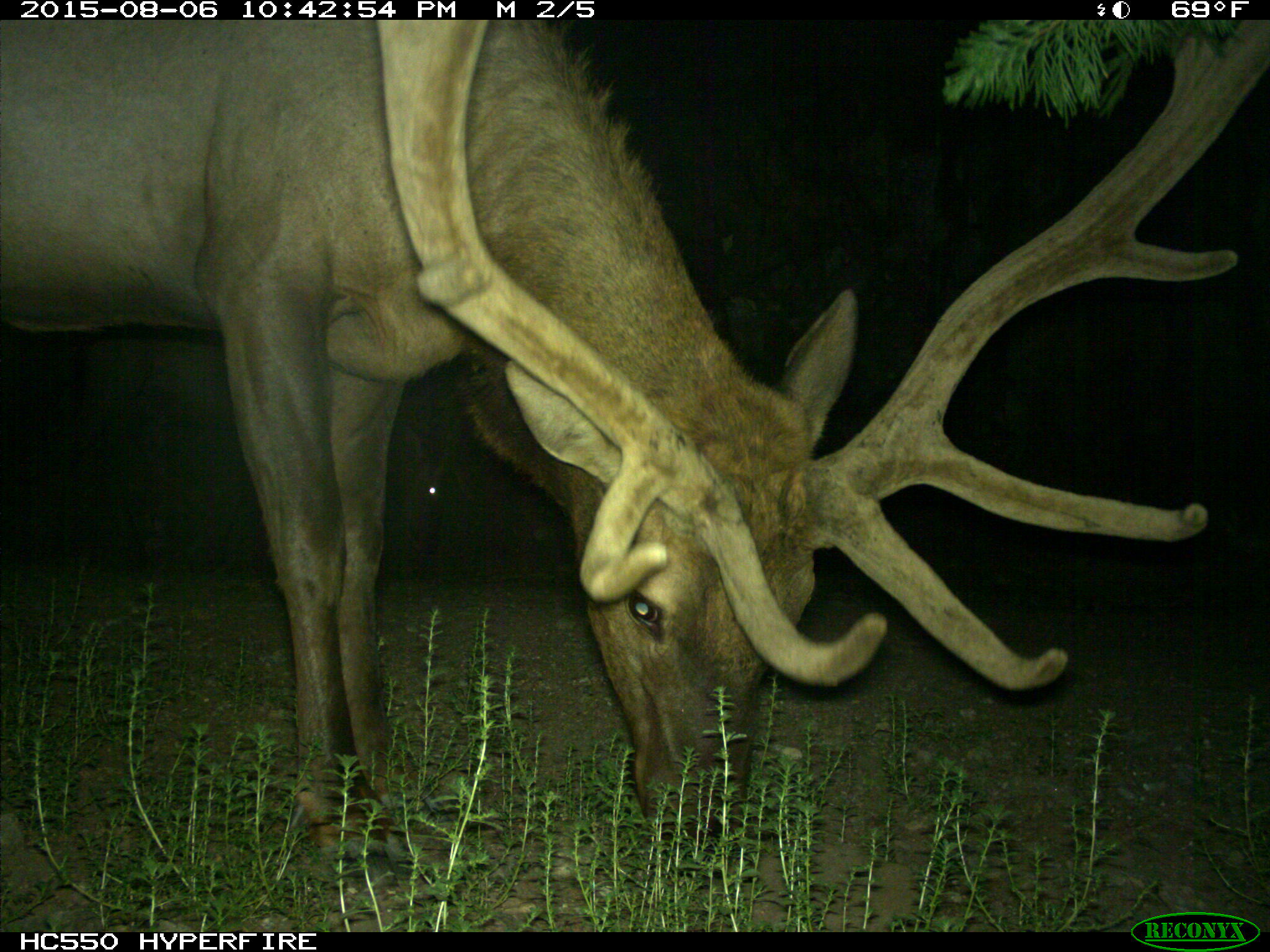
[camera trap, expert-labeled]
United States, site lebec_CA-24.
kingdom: Animalia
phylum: Chordata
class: Mammalia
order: Artiodactyla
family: Cervidae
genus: Cervus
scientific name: Cervus canadensis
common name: elk